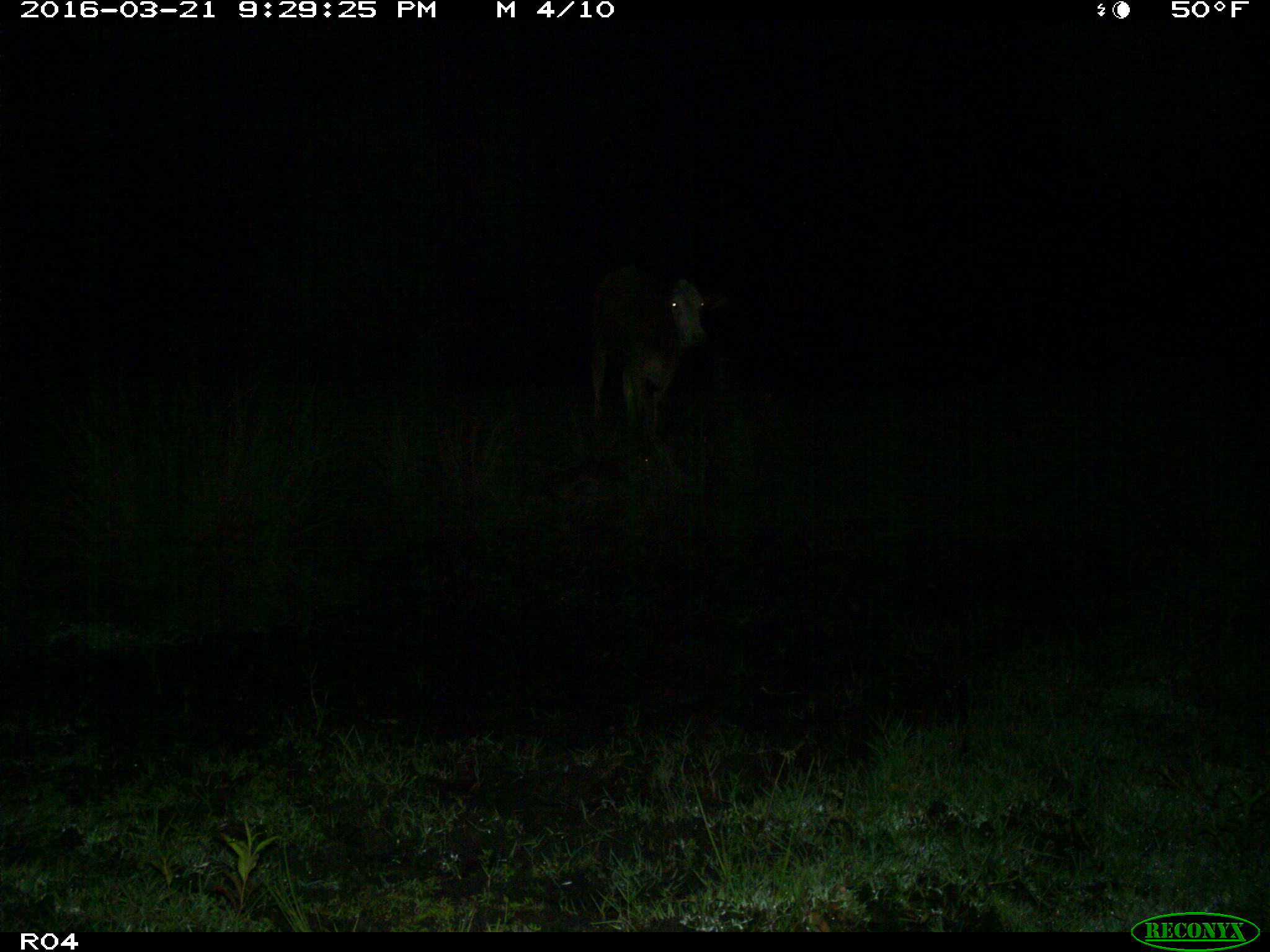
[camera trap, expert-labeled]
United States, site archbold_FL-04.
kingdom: Animalia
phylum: Chordata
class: Mammalia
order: Artiodactyla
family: Bovidae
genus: Bos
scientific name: Bos taurus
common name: domestic cow